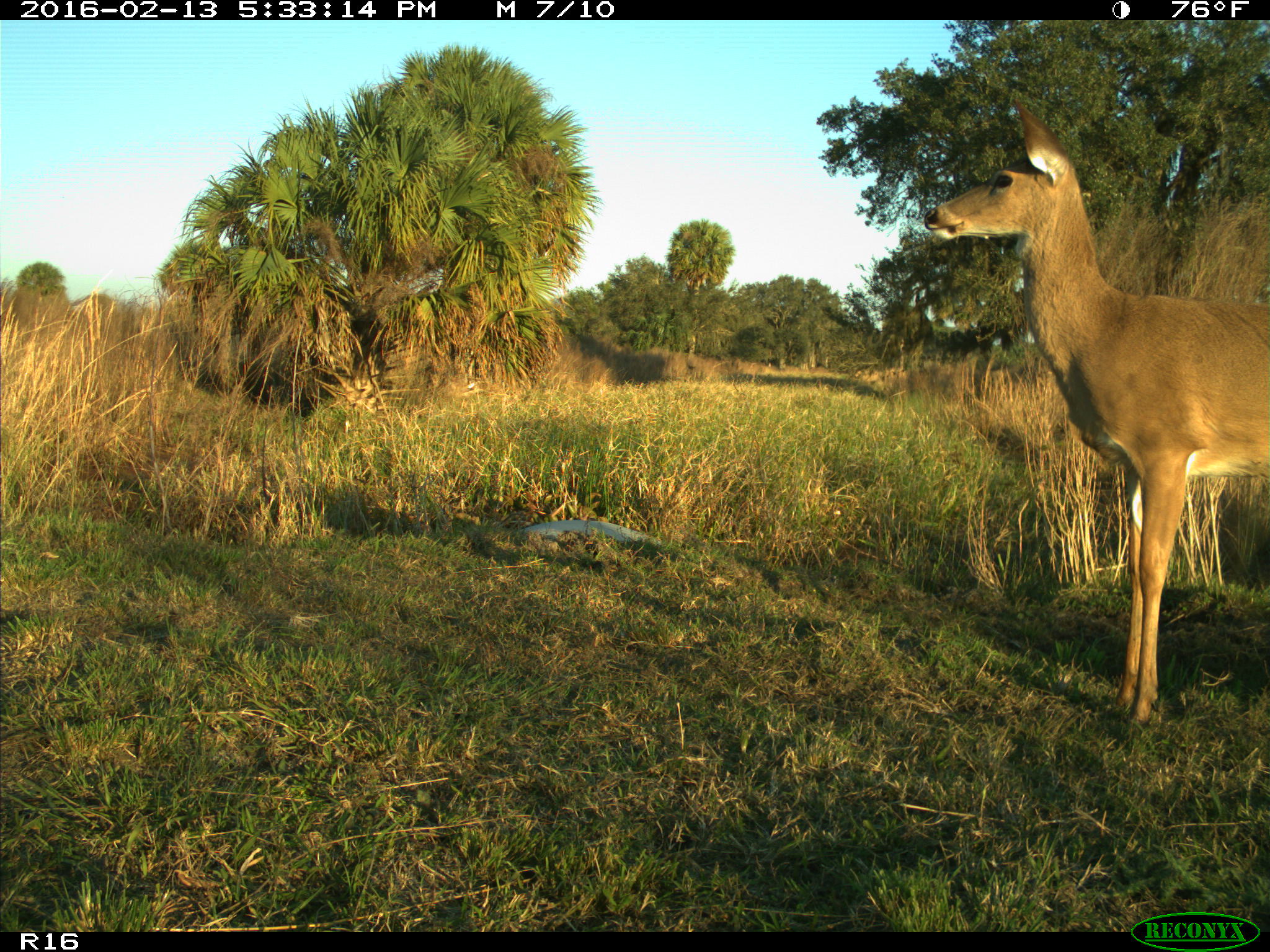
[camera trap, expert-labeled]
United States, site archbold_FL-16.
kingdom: Animalia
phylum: Chordata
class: Mammalia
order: Artiodactyla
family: Cervidae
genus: Odocoileus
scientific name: Odocoileus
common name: deer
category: unidentified deer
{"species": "unidentified deer (deer) (Odocoileus)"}